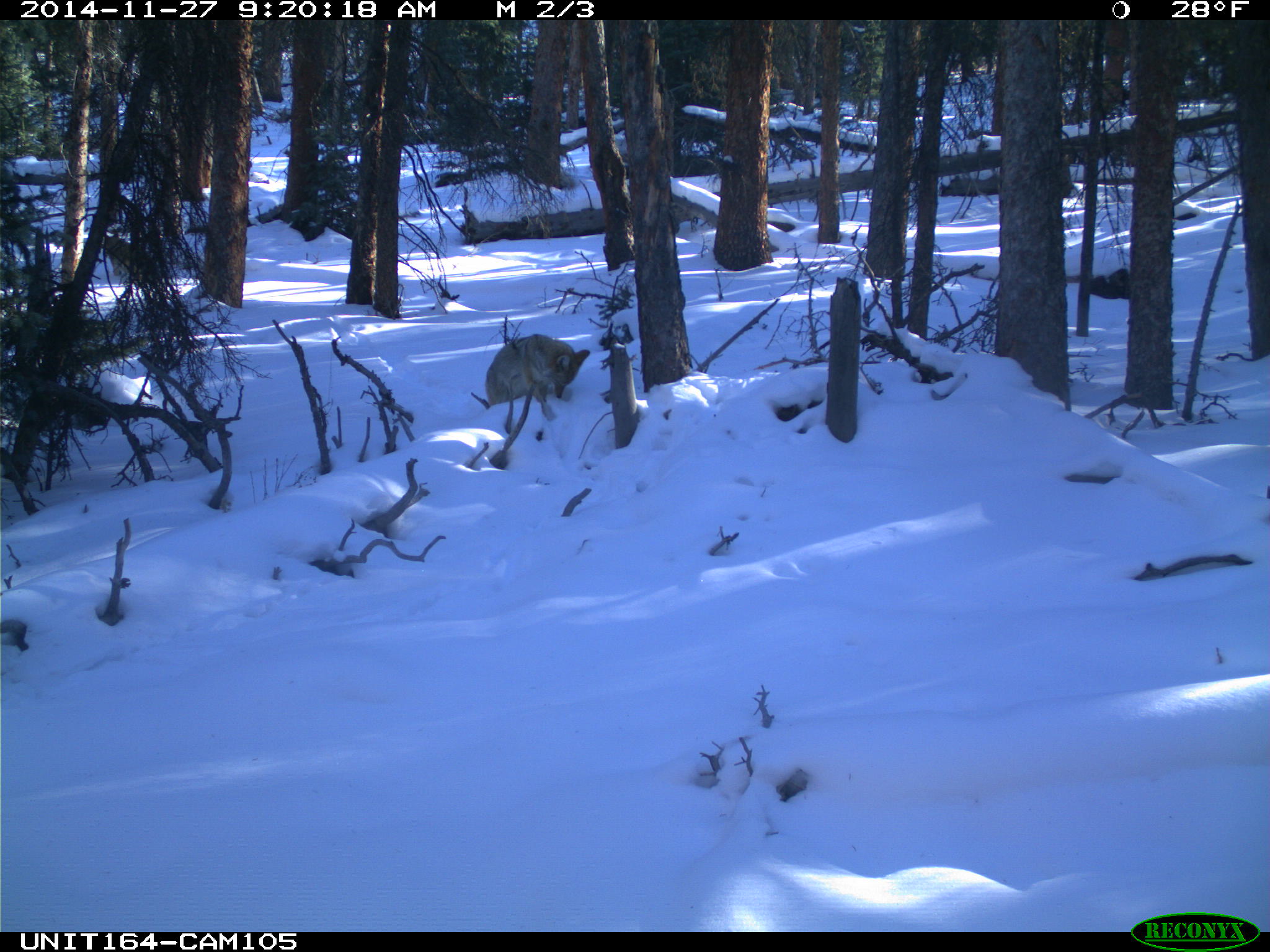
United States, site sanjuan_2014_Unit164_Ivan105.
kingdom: Animalia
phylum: Chordata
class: Mammalia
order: Carnivora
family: Canidae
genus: Canis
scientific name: Canis latrans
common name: coyote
Canis latrans (coyote).